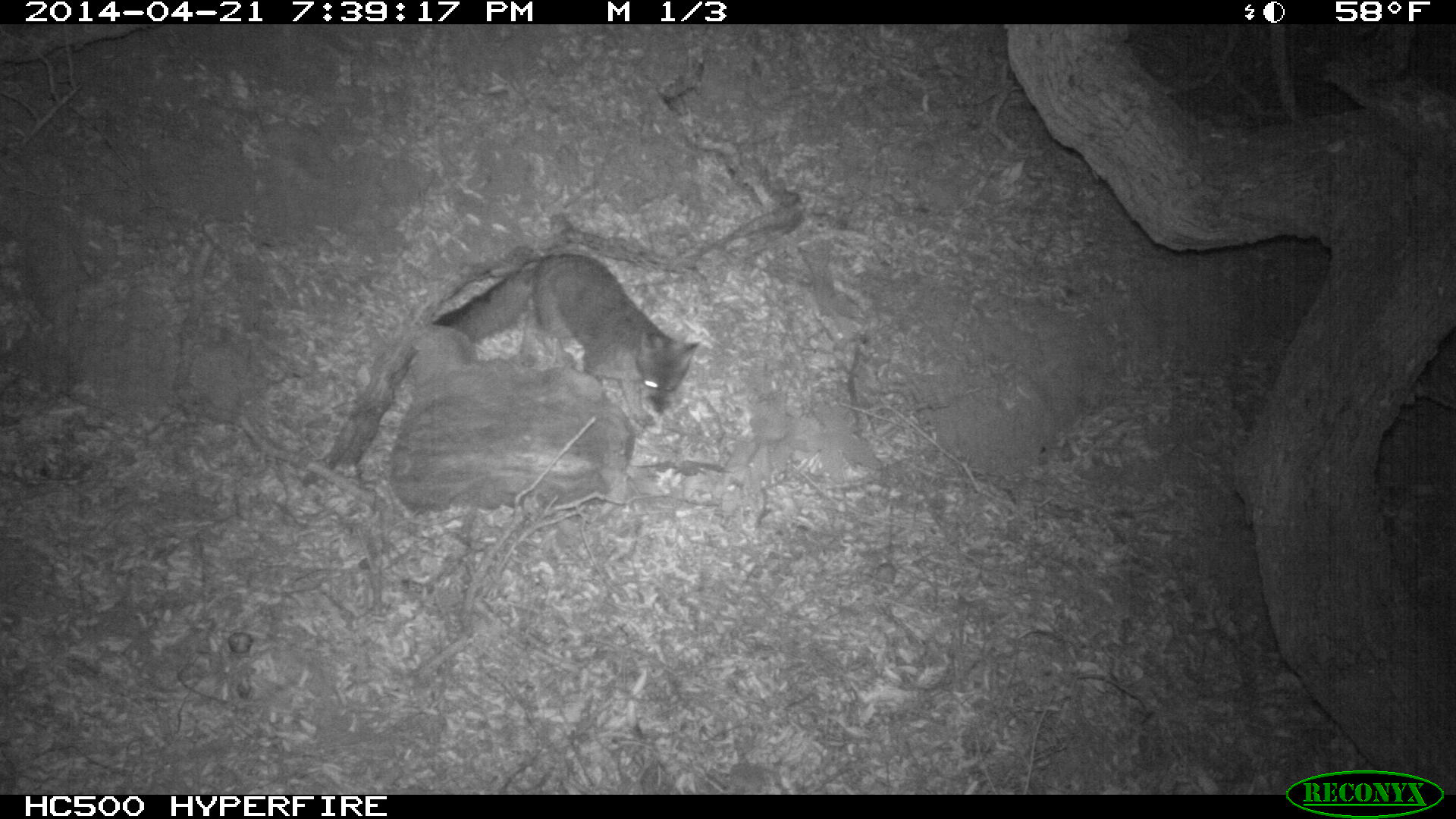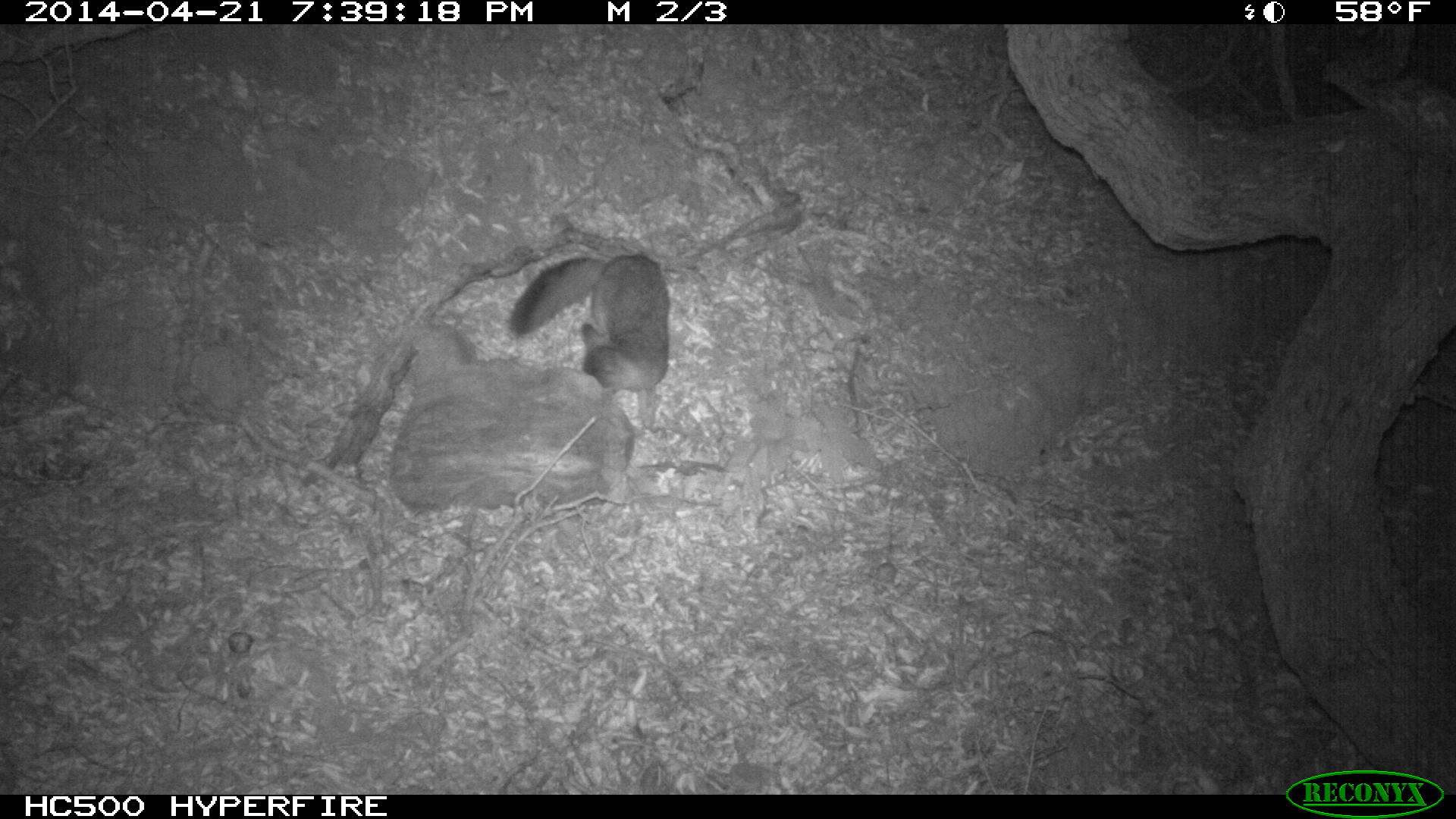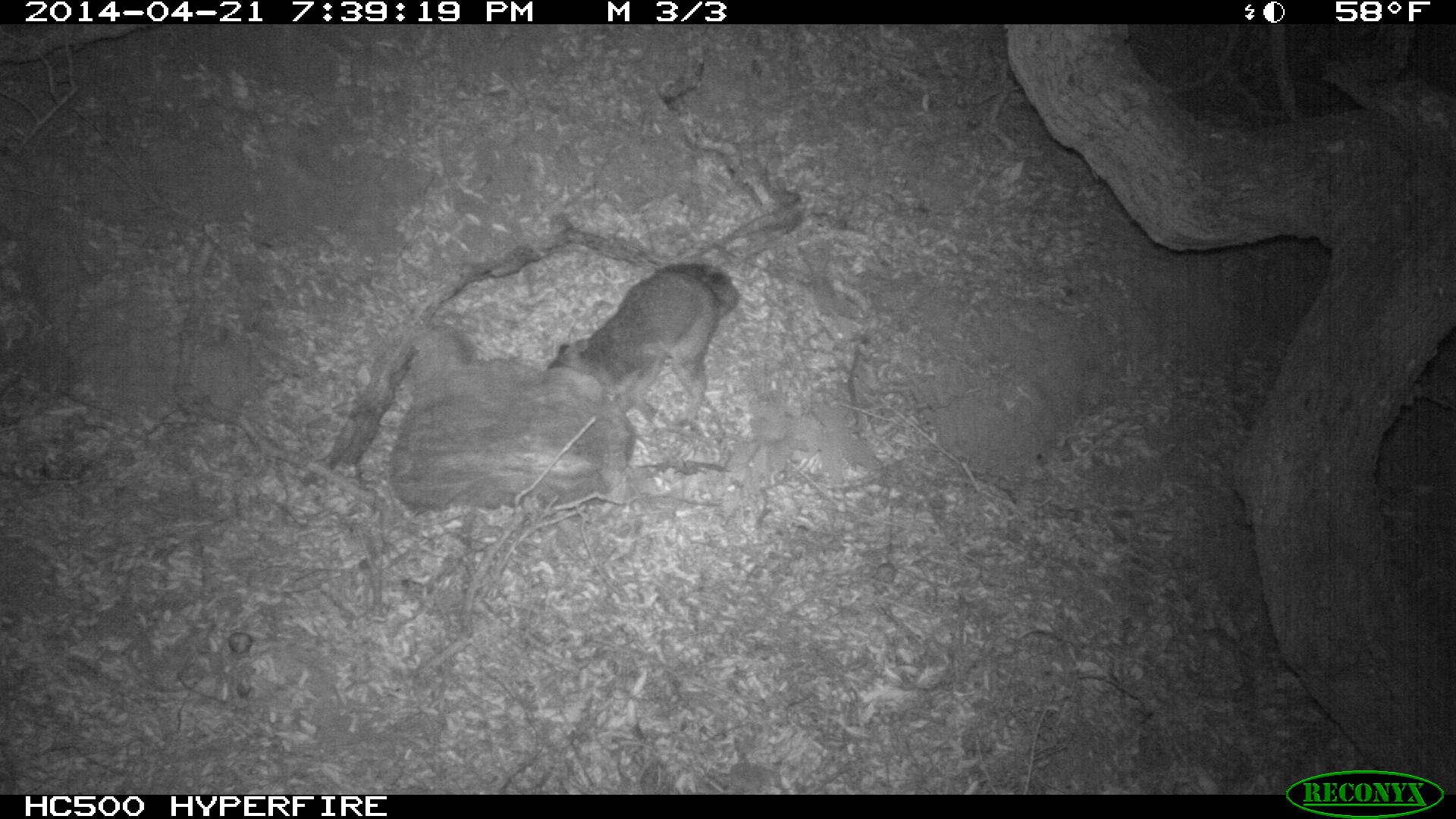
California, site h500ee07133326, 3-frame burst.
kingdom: Animalia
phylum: Chordata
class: Mammalia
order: Carnivora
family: Canidae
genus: Urocyon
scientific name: Urocyon littoralis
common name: island fox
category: fox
Fox (island fox) (Urocyon littoralis).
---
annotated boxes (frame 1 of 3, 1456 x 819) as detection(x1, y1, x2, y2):
fox: detection(431, 253, 700, 427)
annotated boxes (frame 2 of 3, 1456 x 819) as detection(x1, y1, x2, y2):
fox: detection(504, 253, 670, 432)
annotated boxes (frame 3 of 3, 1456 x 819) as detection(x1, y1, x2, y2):
fox: detection(546, 260, 742, 422)